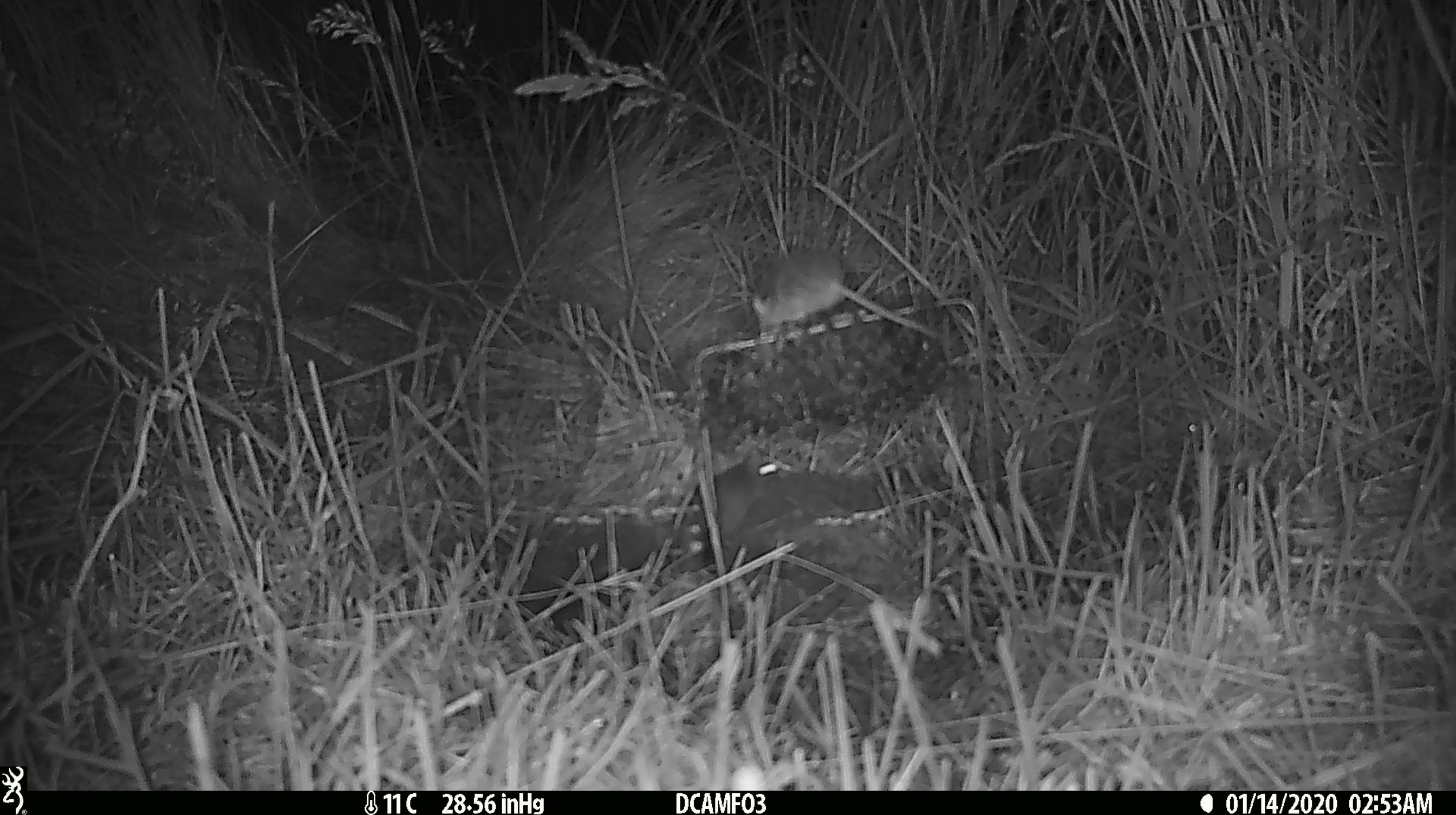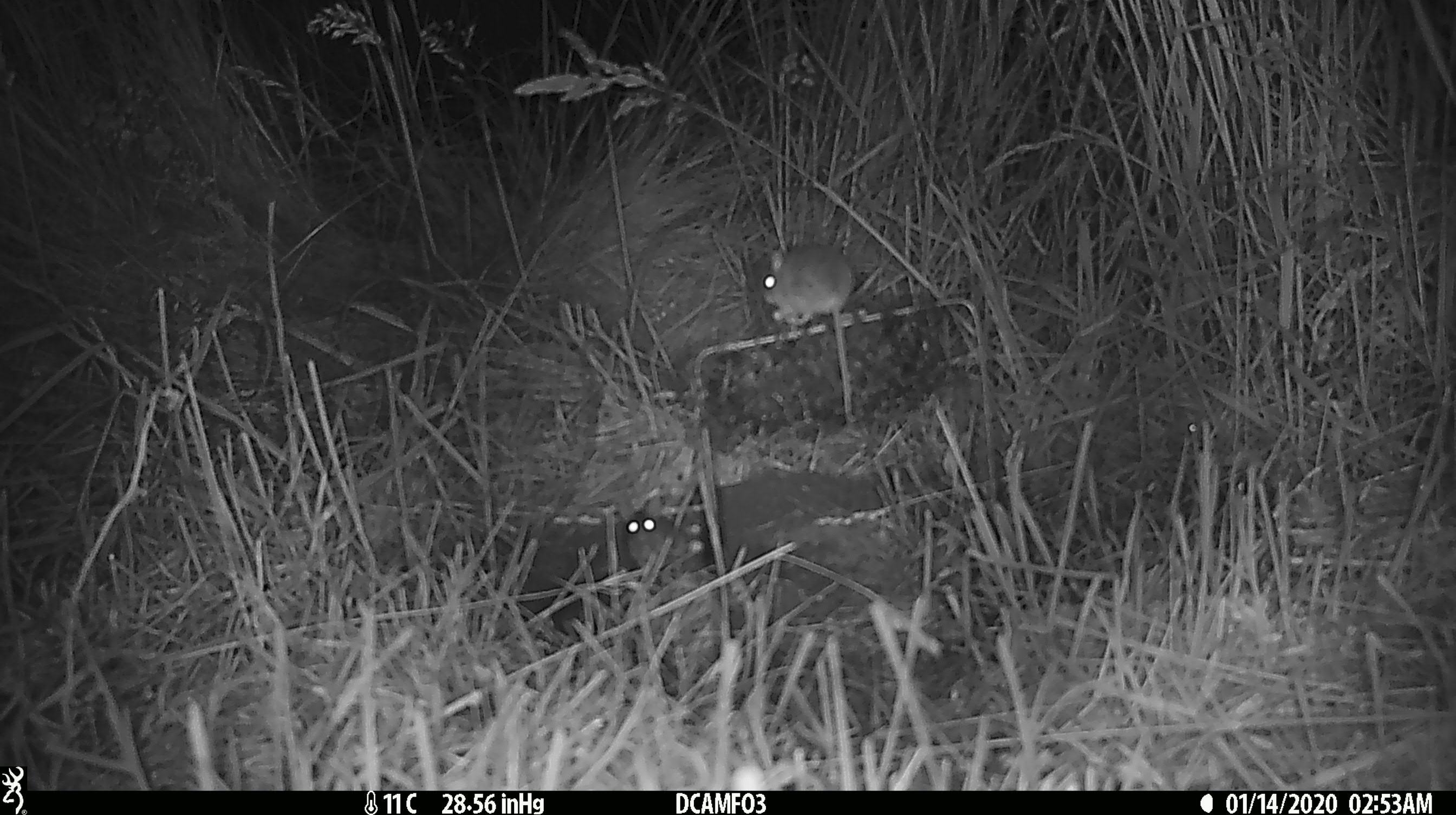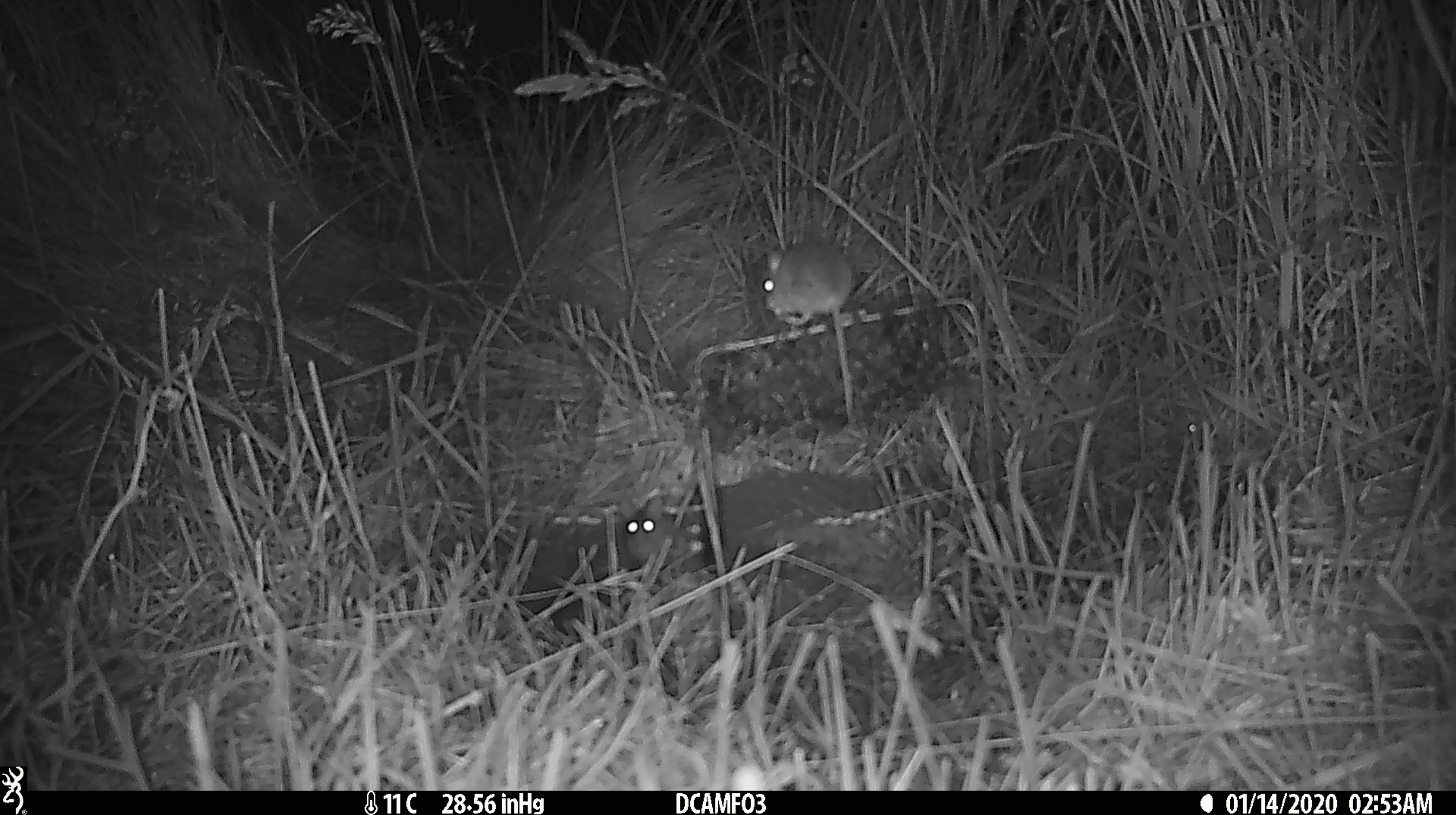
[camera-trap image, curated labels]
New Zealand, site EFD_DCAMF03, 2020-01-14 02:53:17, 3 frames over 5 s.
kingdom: Animalia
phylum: Chordata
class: Mammalia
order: Rodentia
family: Muridae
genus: Mus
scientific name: Mus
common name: mouse